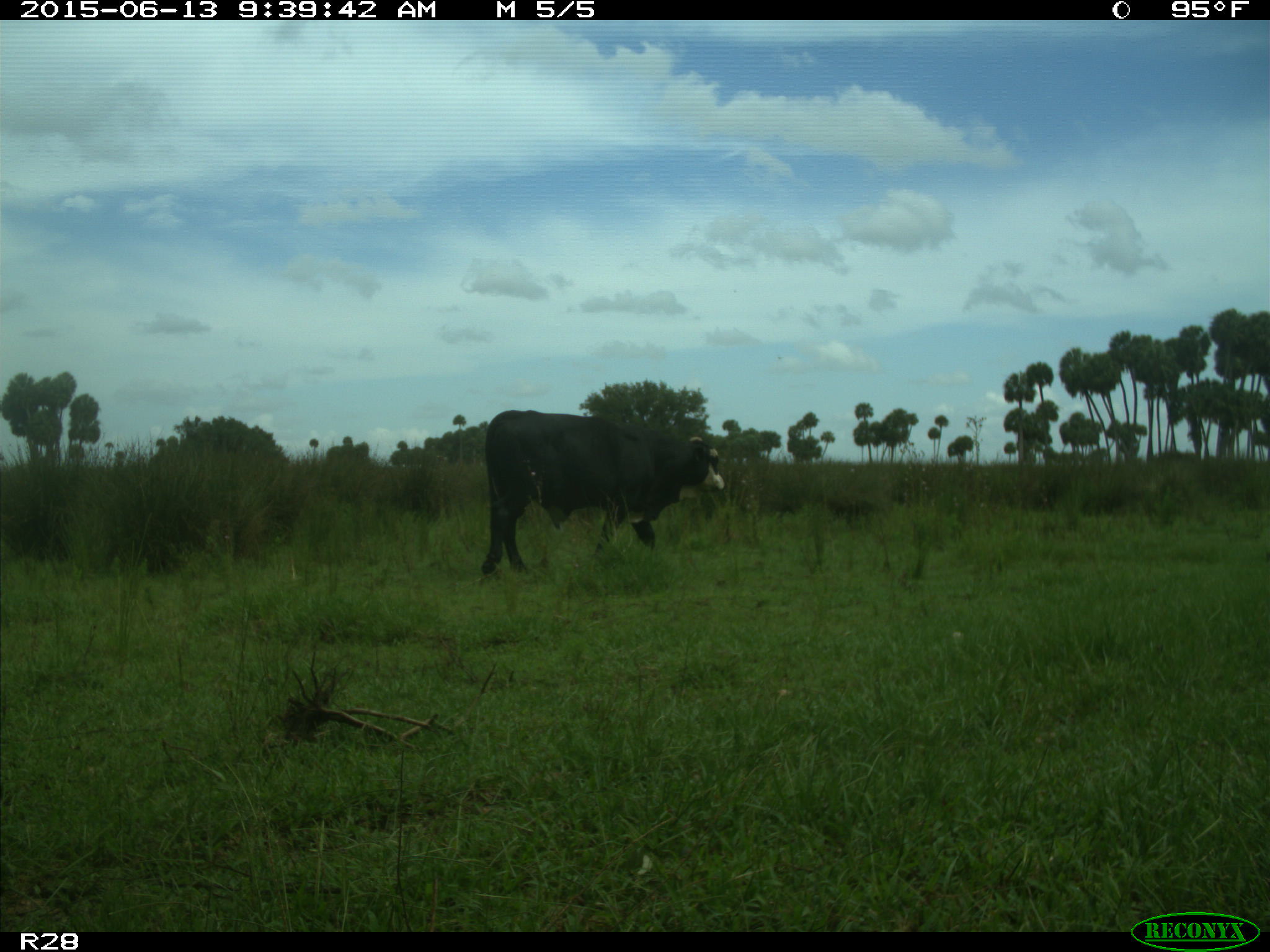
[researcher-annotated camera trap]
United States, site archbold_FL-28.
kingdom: Animalia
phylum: Chordata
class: Mammalia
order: Artiodactyla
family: Bovidae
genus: Bos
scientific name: Bos taurus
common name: domestic cow